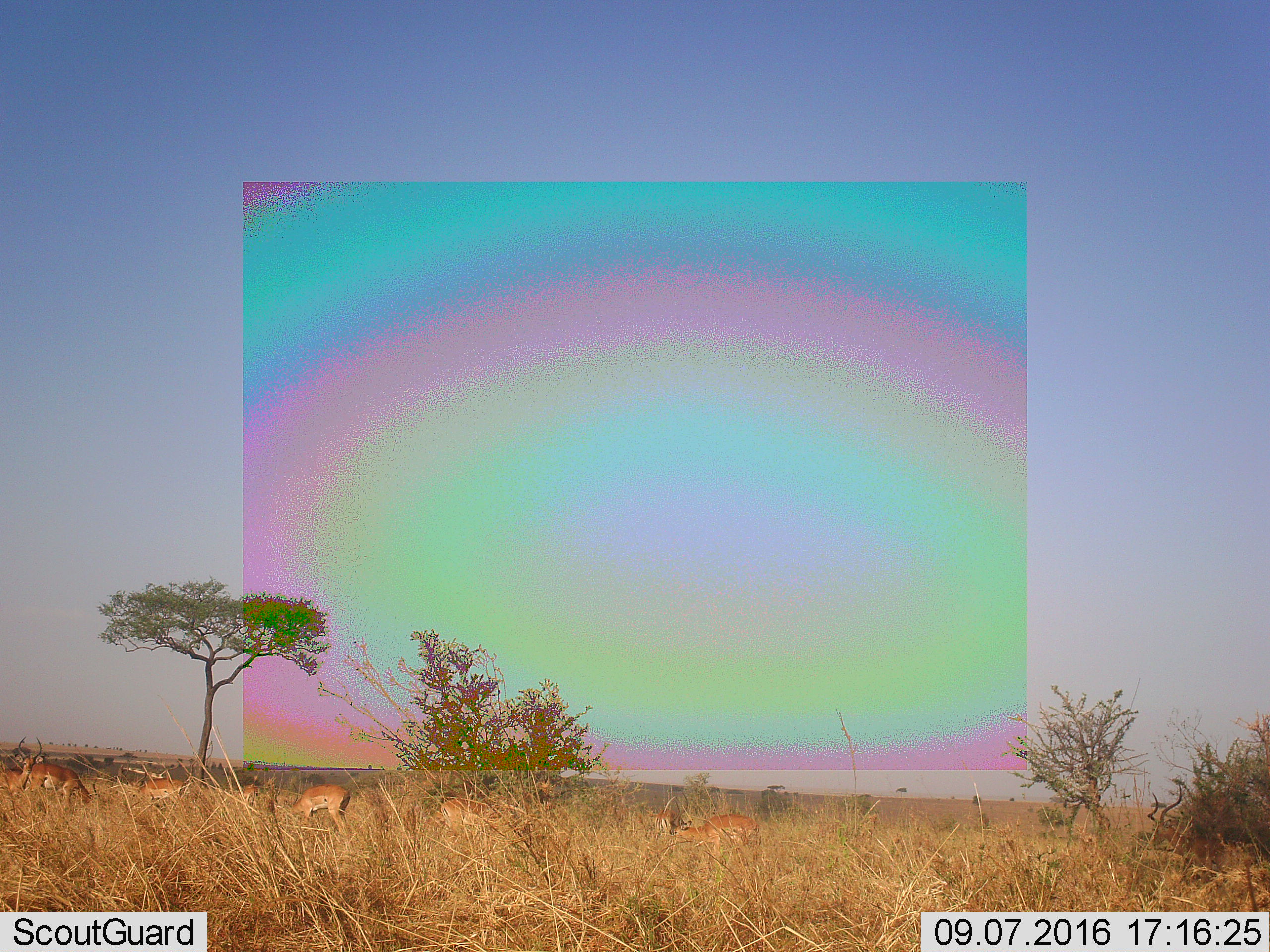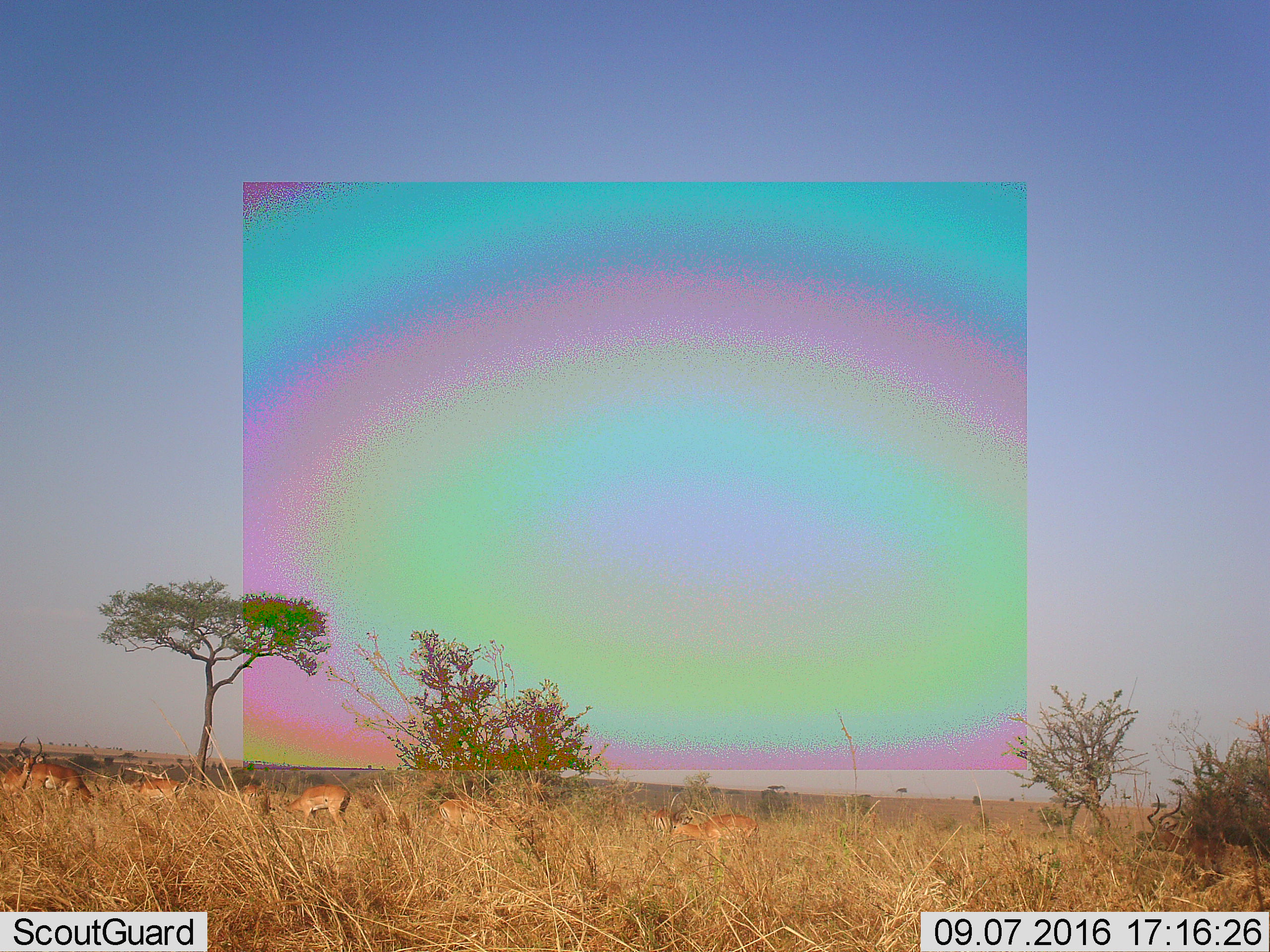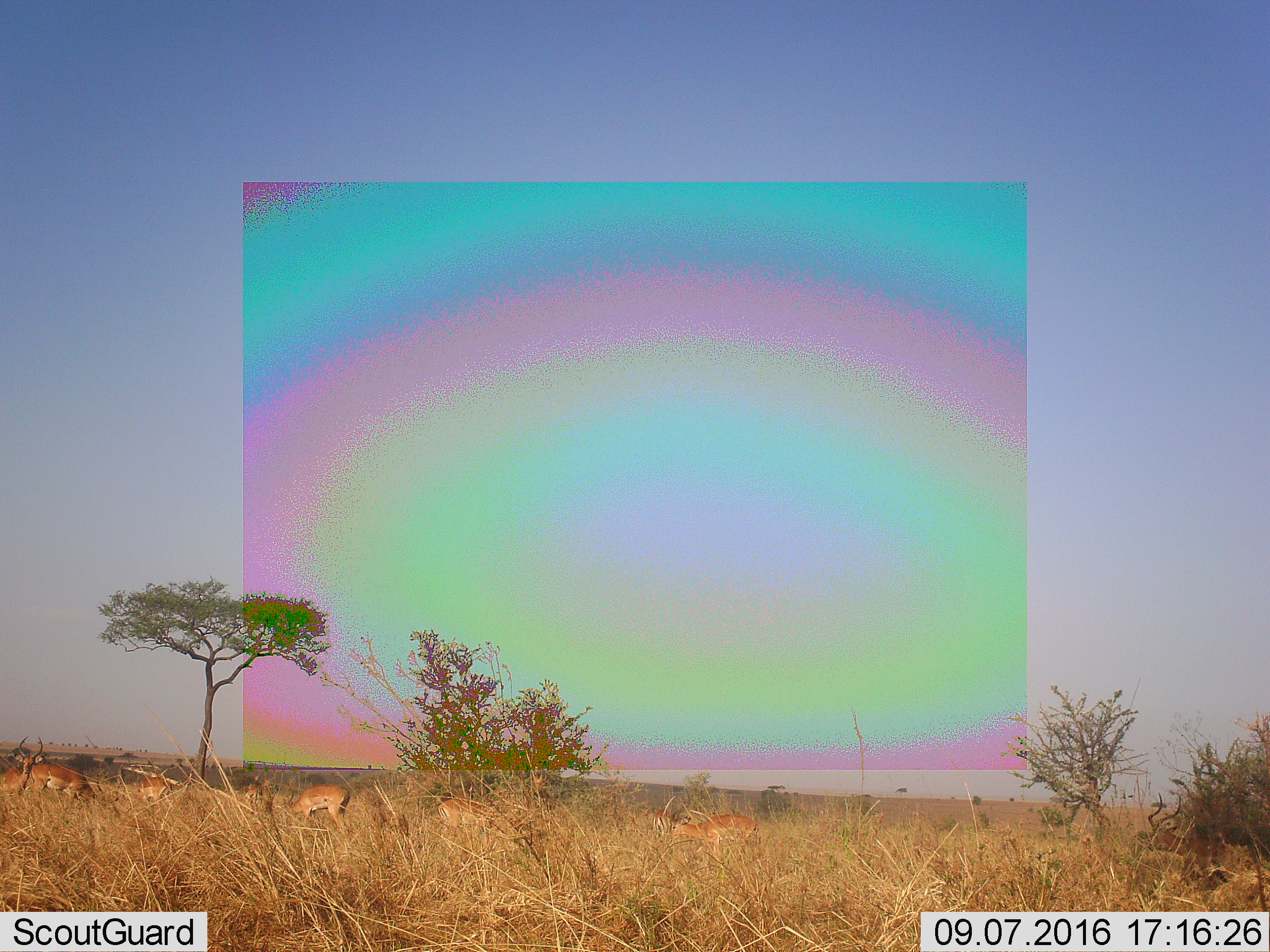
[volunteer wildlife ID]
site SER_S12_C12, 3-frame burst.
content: unidentified animal